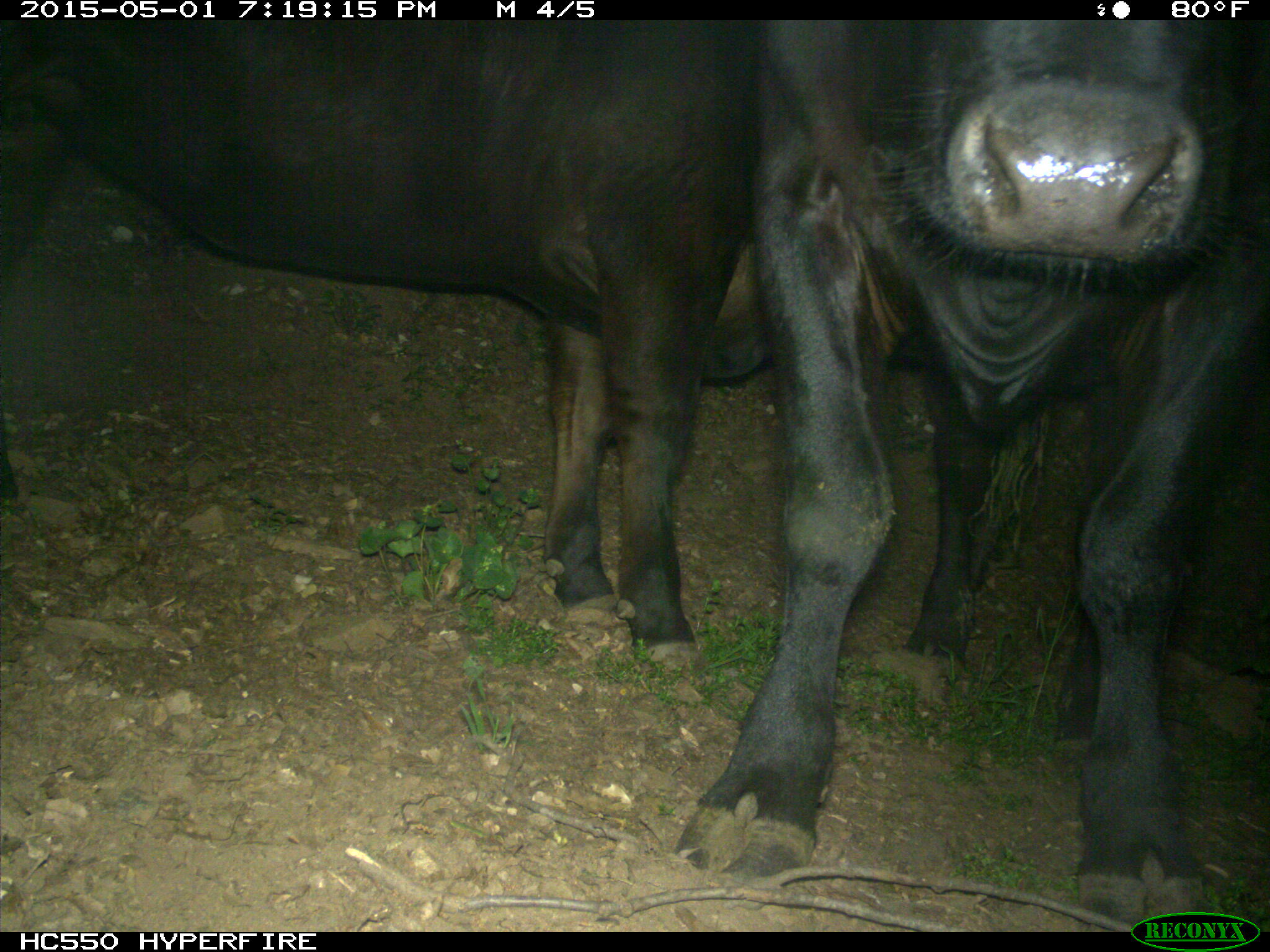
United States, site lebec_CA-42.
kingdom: Animalia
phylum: Chordata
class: Mammalia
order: Artiodactyla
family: Bovidae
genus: Bos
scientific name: Bos taurus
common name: domestic cow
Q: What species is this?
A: Bos taurus (domestic cow).